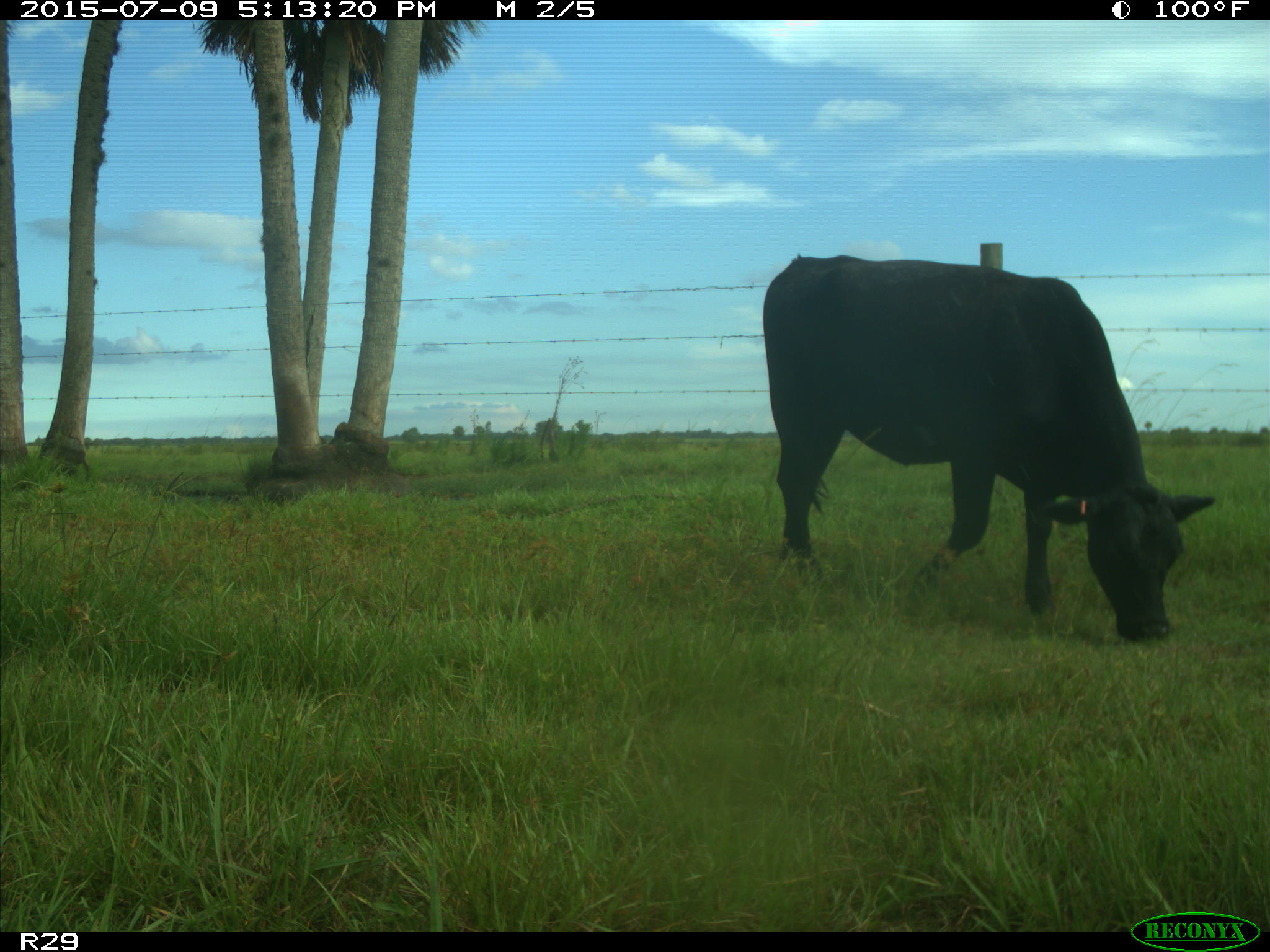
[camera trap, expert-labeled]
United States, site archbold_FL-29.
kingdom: Animalia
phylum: Chordata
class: Mammalia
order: Artiodactyla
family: Bovidae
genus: Bos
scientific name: Bos taurus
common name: domestic cow